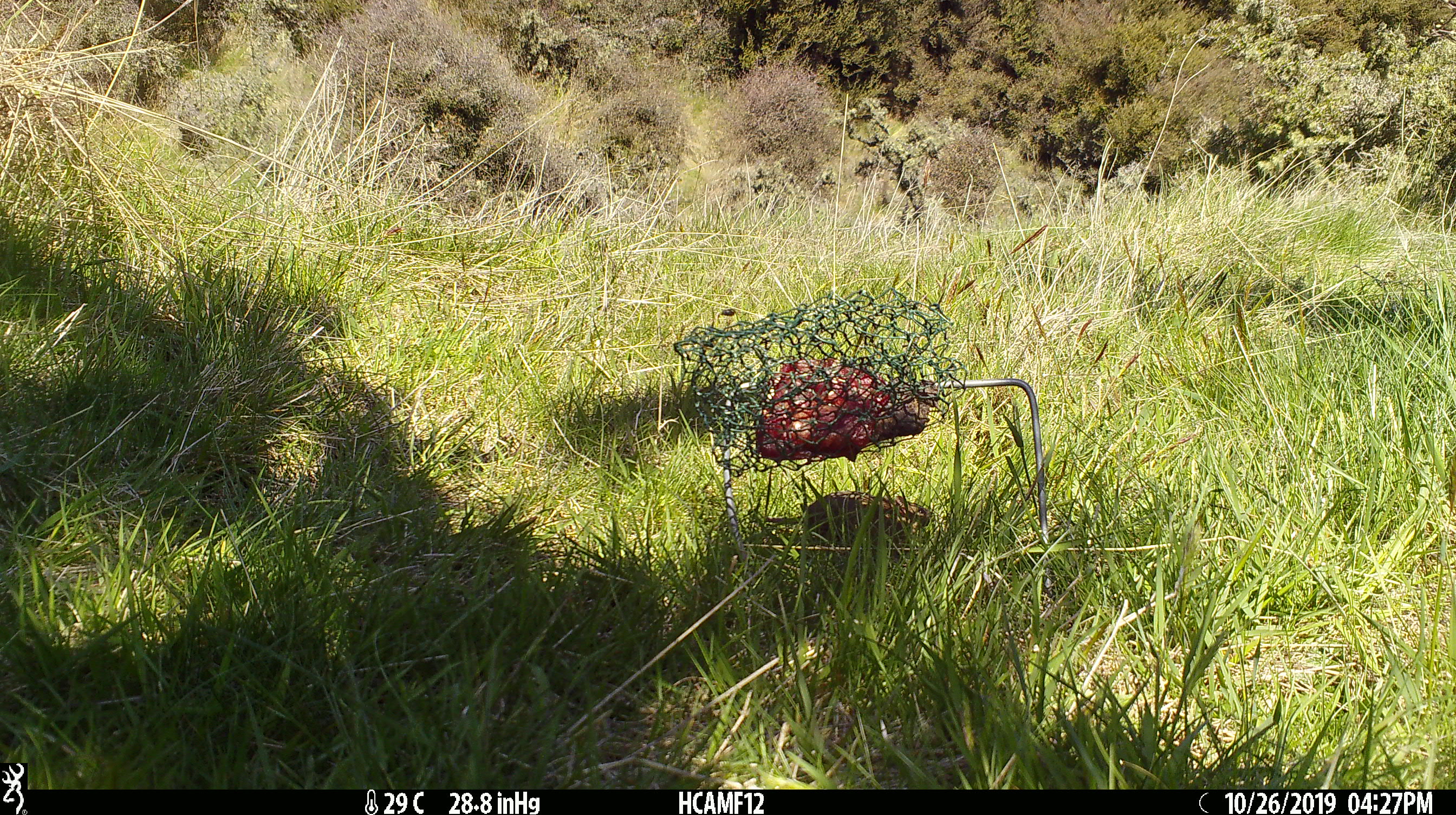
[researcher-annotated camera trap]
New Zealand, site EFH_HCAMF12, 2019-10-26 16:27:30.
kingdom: Animalia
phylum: Chordata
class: Mammalia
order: Rodentia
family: Muridae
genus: Mus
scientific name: Mus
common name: mouse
Mouse (Mus).